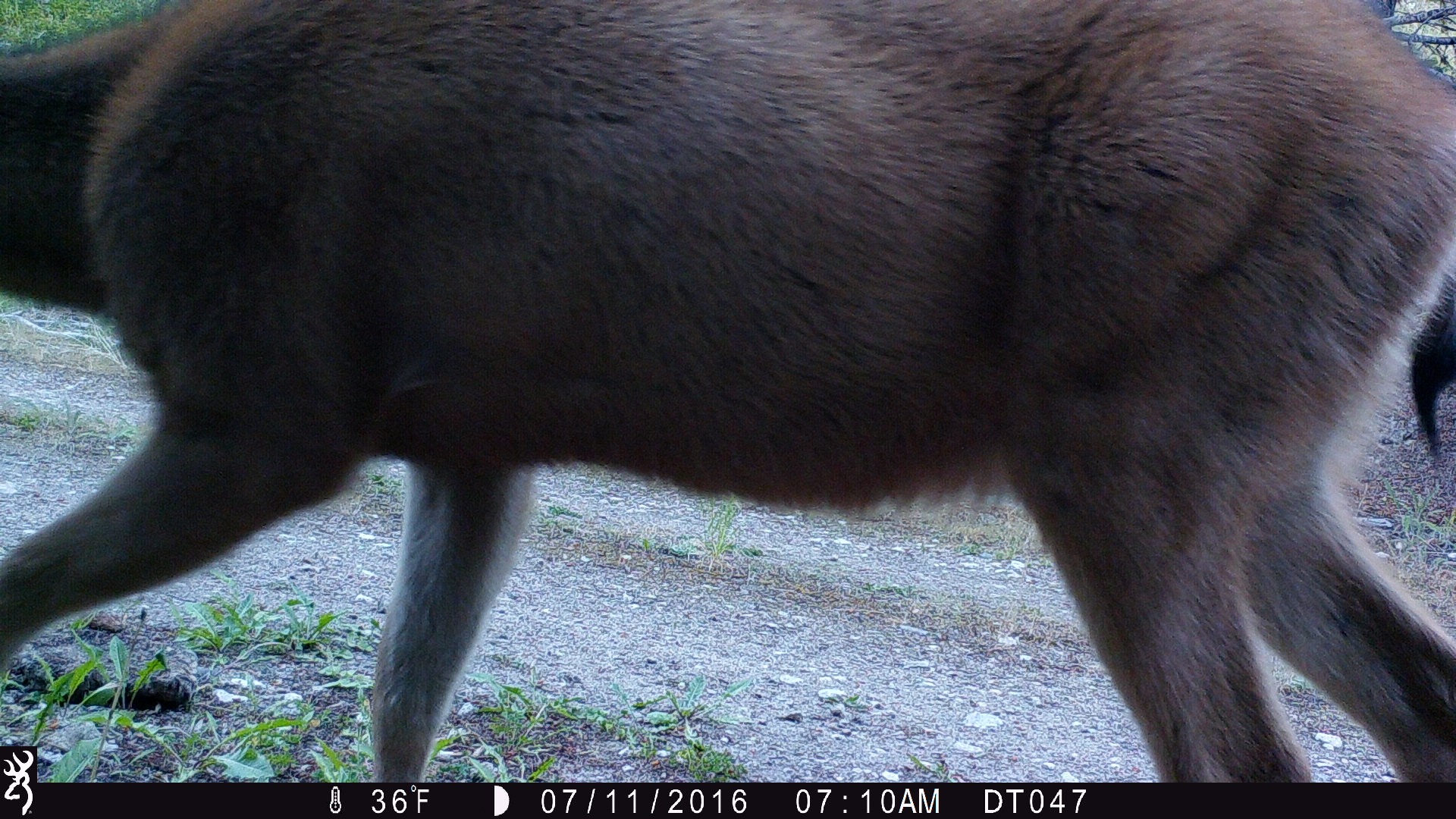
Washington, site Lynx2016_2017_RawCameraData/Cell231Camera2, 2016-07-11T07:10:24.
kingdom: Animalia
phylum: Chordata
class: Mammalia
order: Artiodactyla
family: Cervidae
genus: Odocoileus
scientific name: Odocoileus hemionus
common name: mule deer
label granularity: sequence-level